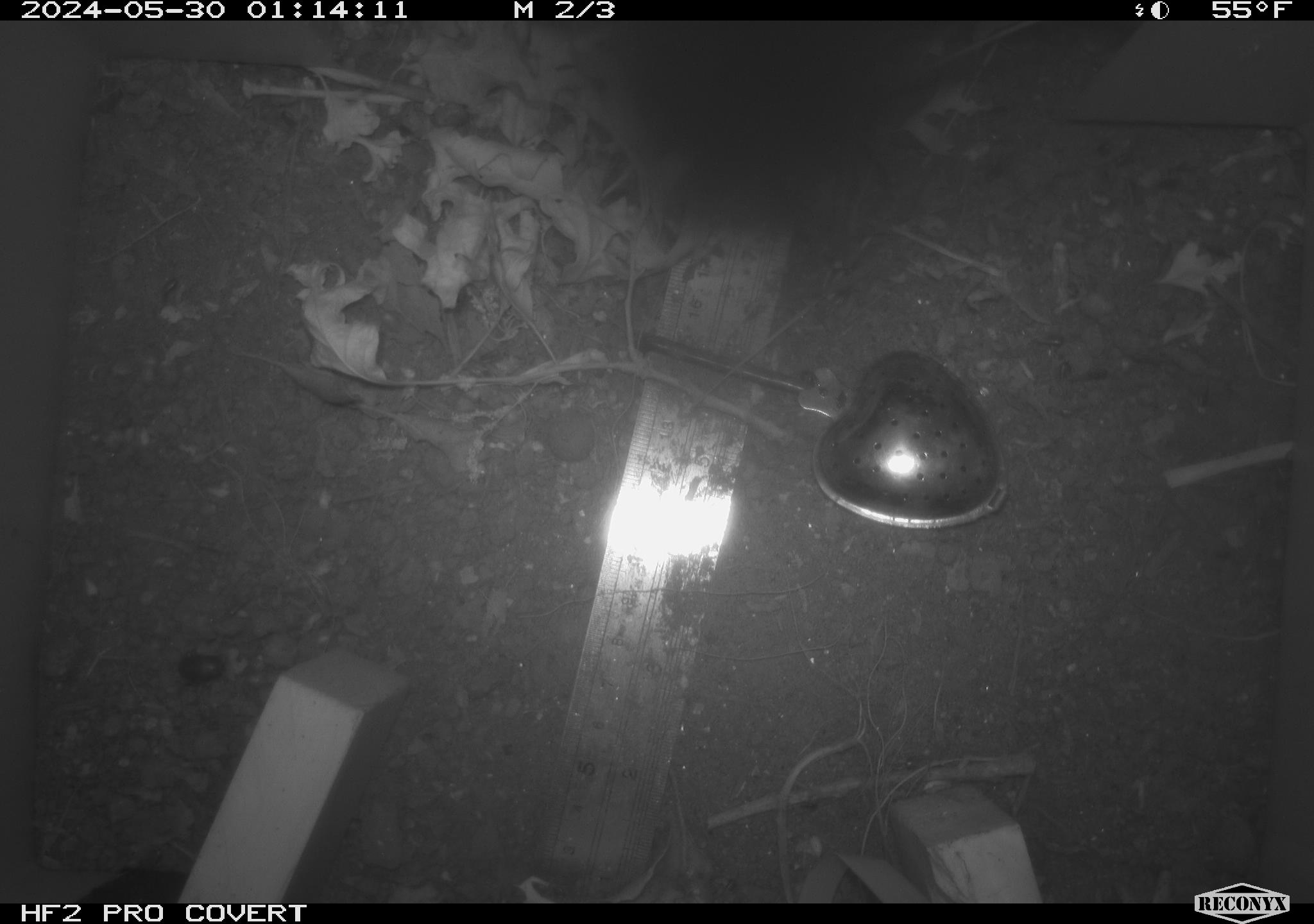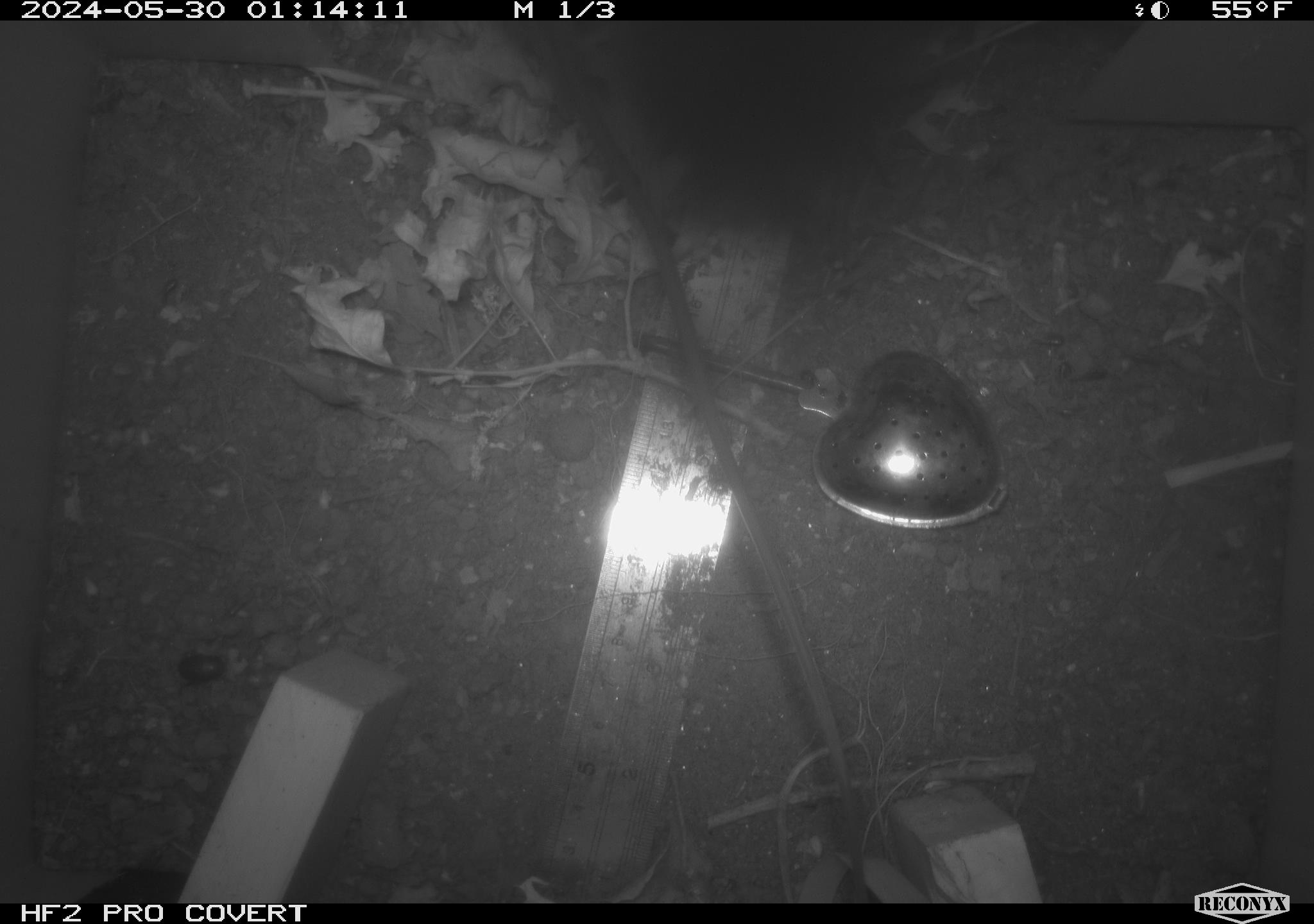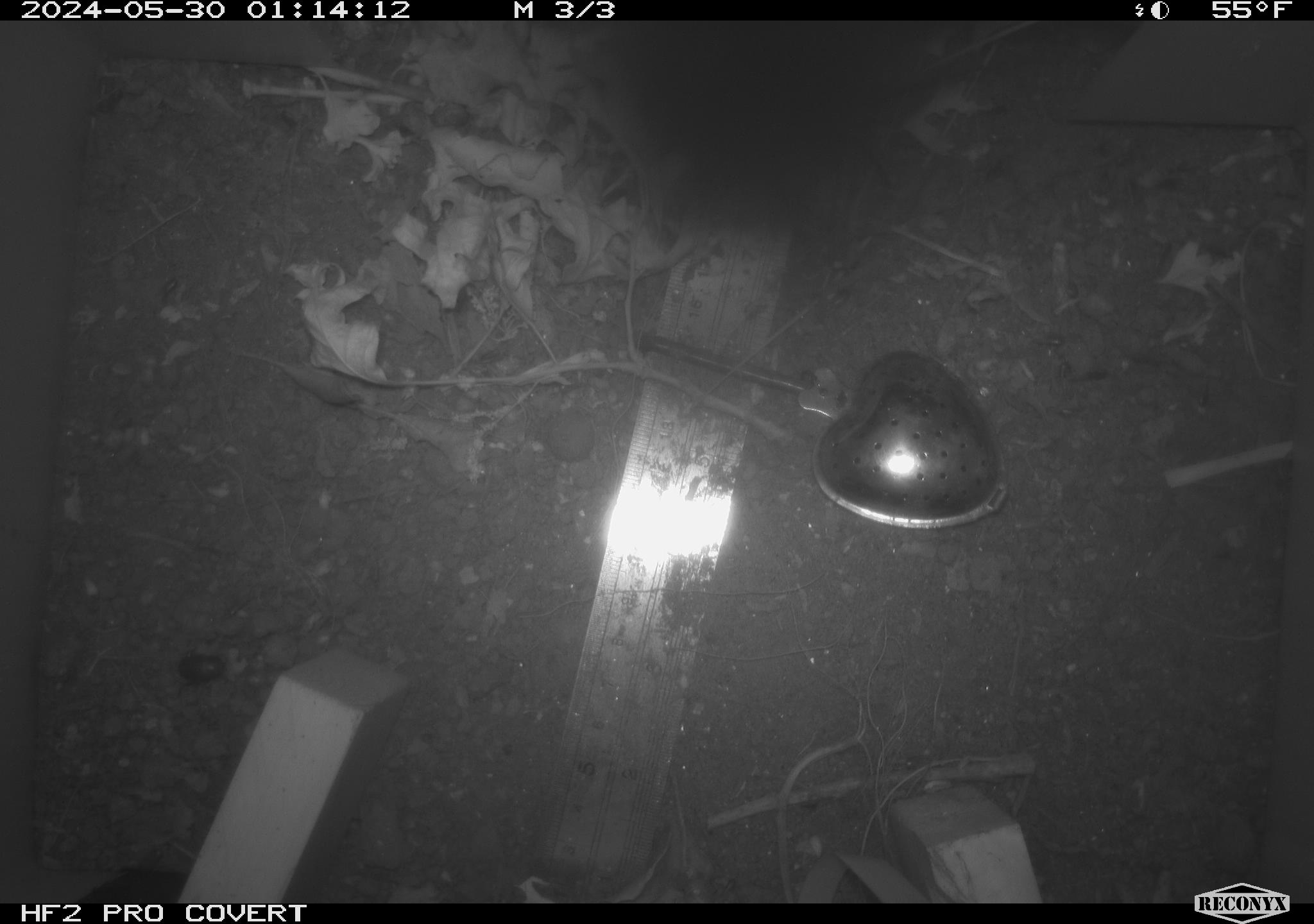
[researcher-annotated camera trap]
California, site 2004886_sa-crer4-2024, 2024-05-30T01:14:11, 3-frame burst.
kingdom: Animalia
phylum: Chordata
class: Mammalia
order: Rodentia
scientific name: Rodentia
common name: mouse species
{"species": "mouse species (Rodentia)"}